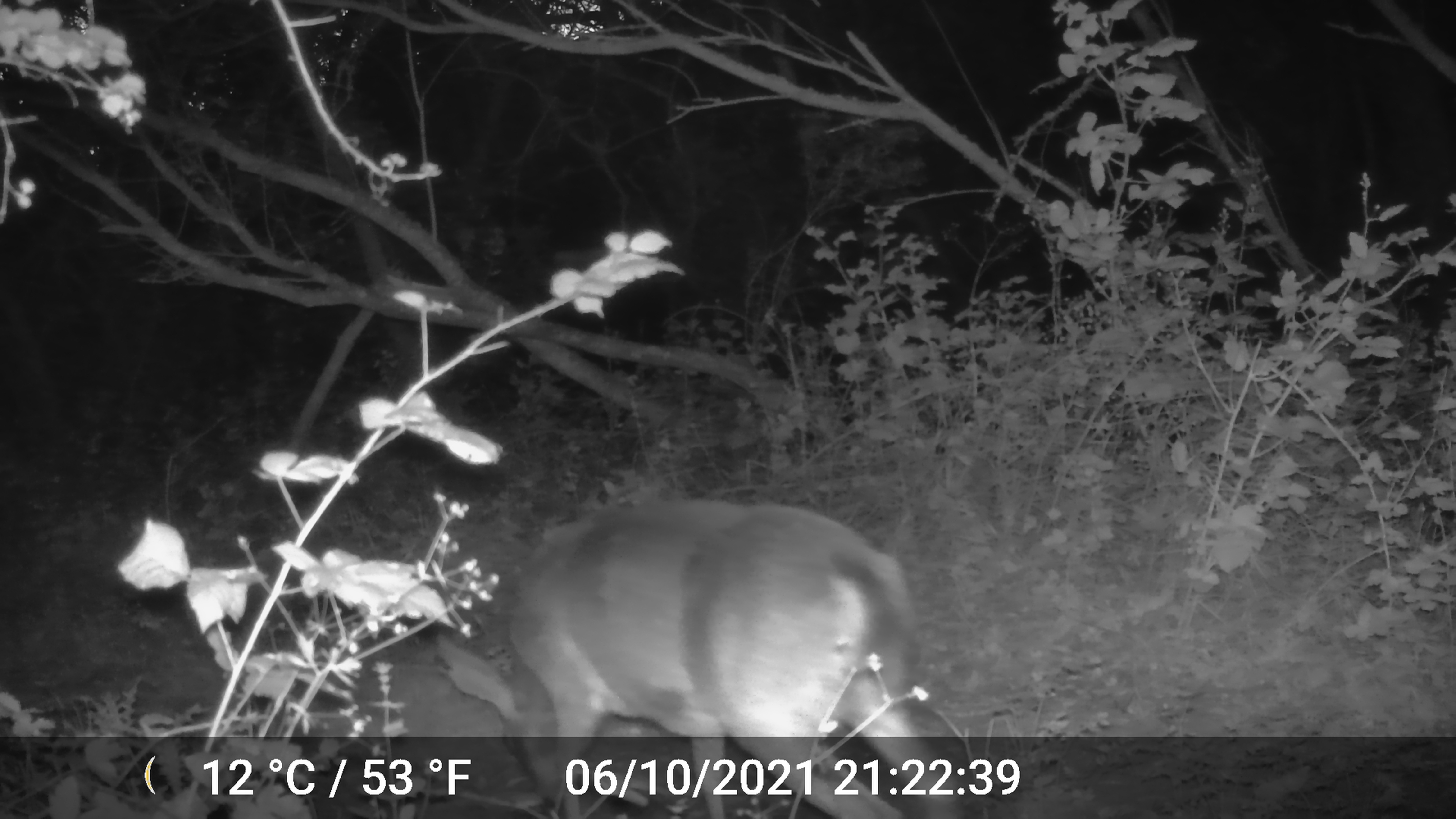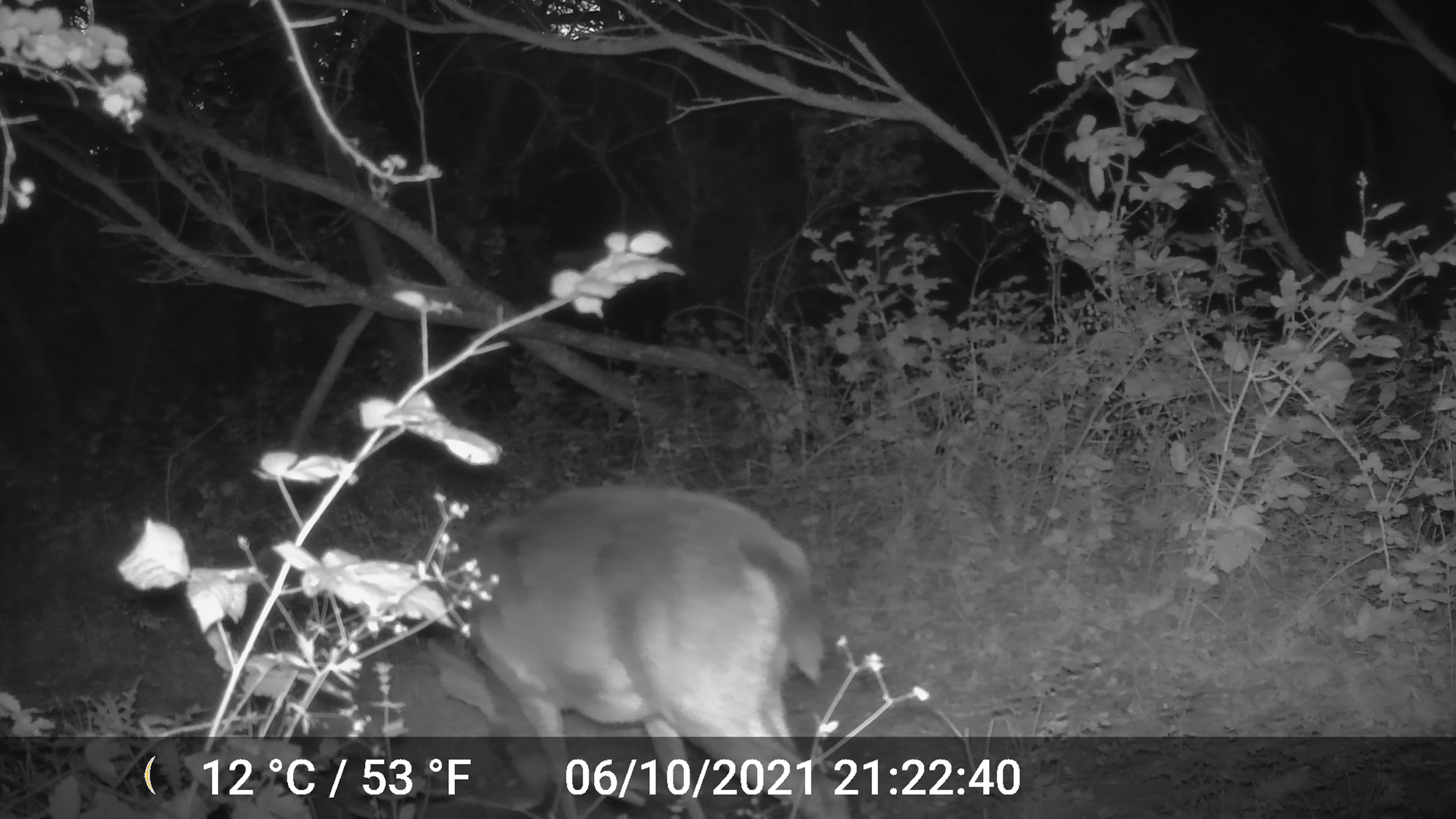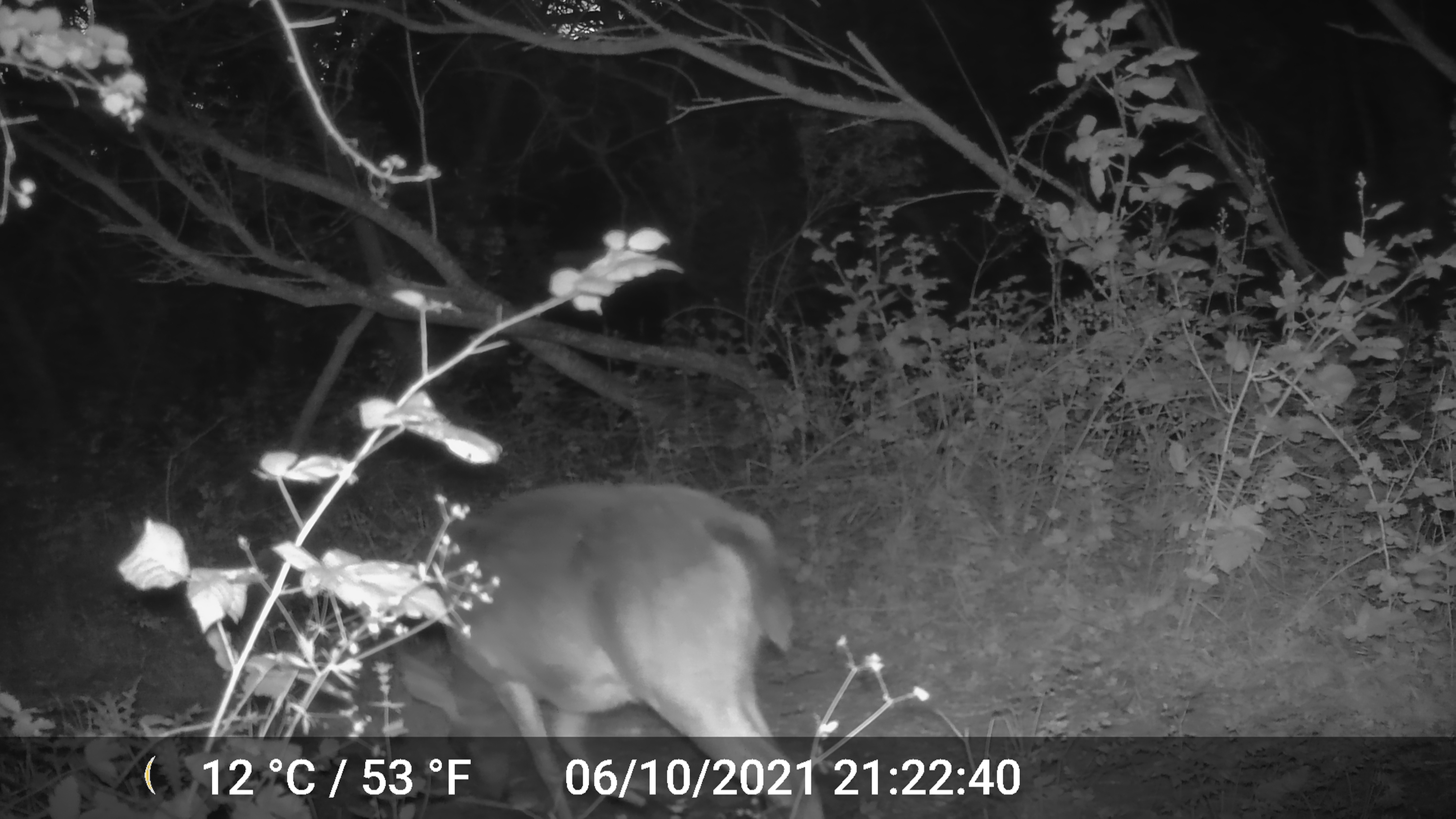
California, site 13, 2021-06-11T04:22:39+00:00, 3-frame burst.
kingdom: Animalia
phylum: Chordata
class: Mammalia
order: Artiodactyla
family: Cervidae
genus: Odocoileus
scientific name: Odocoileus hemionus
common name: mule deer